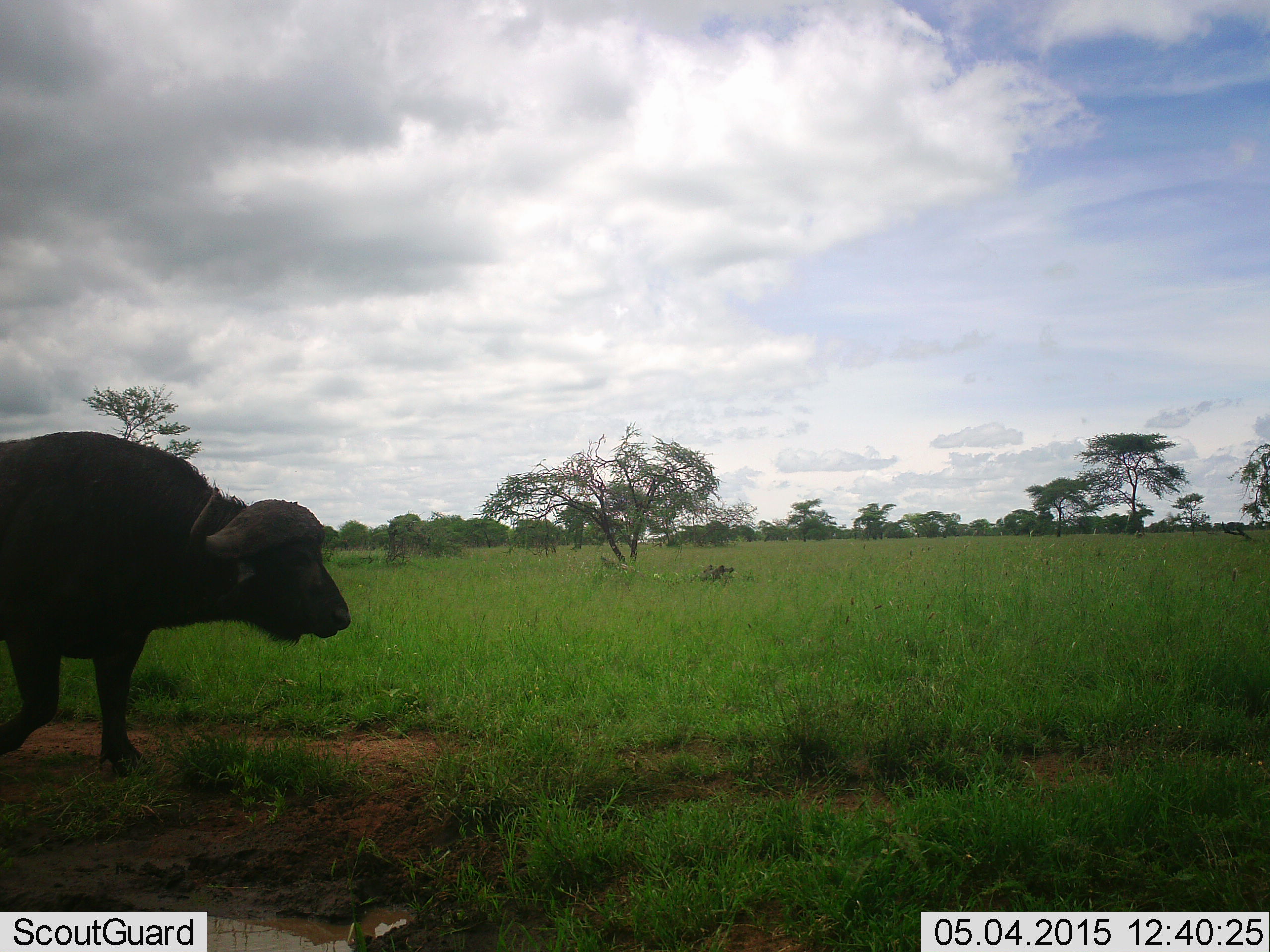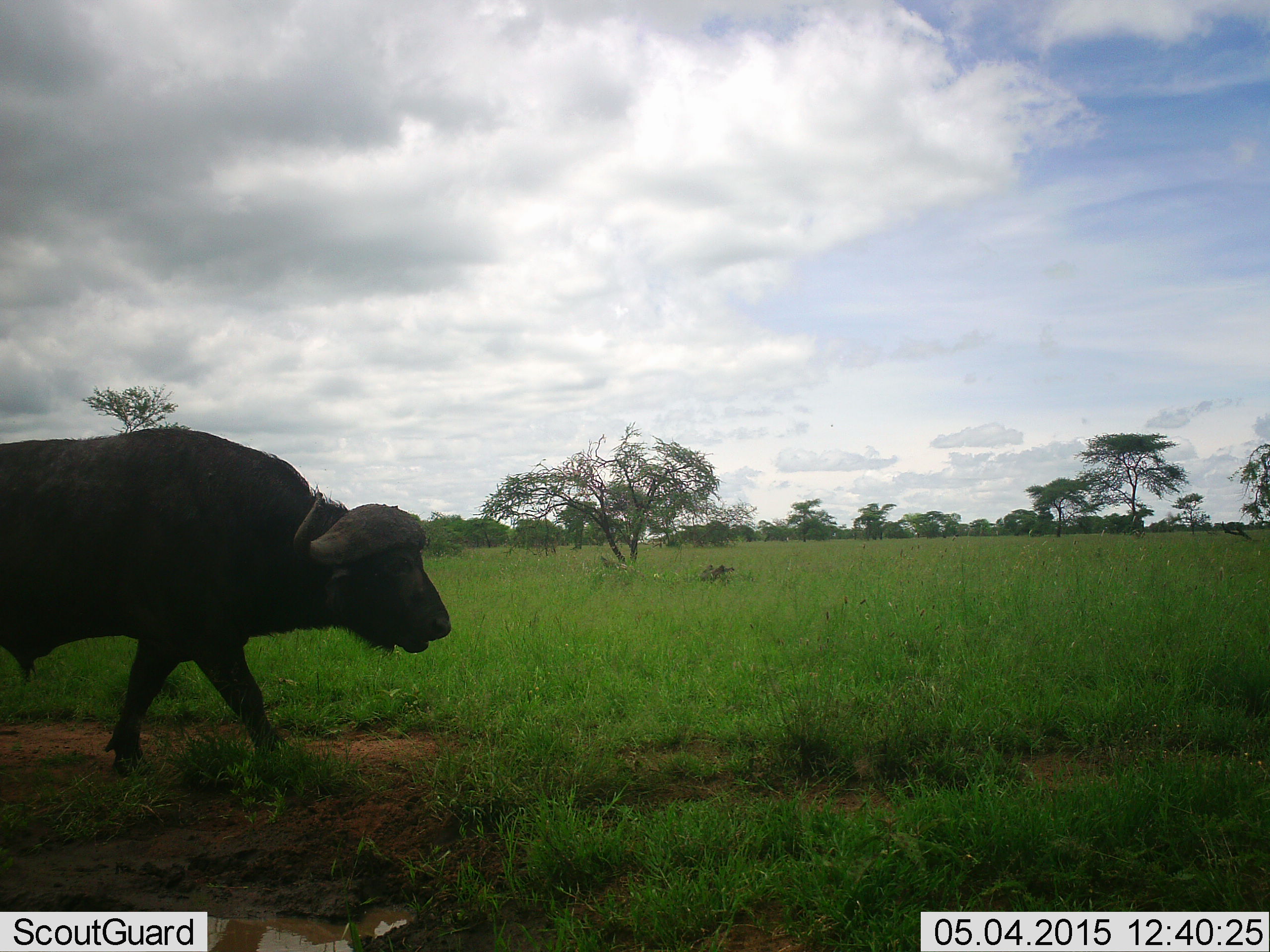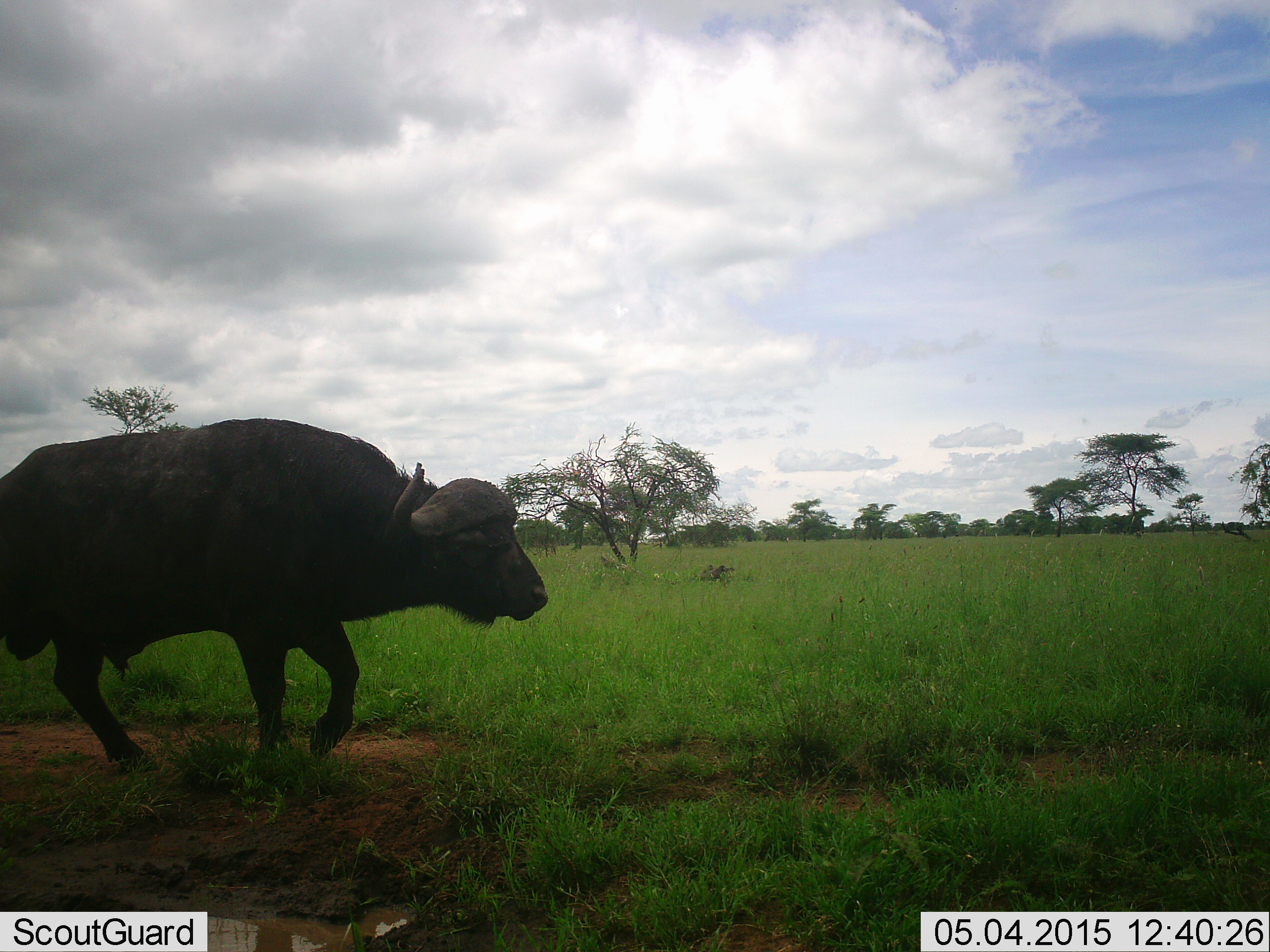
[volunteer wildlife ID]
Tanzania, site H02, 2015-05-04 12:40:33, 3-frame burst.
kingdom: Animalia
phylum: Chordata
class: Mammalia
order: Artiodactyla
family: Bovidae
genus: Syncerus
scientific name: Syncerus caffer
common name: cape buffalo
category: buffalo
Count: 1.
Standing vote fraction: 0%.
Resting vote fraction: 0%.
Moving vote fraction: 100%.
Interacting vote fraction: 0%.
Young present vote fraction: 0%.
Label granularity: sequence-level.